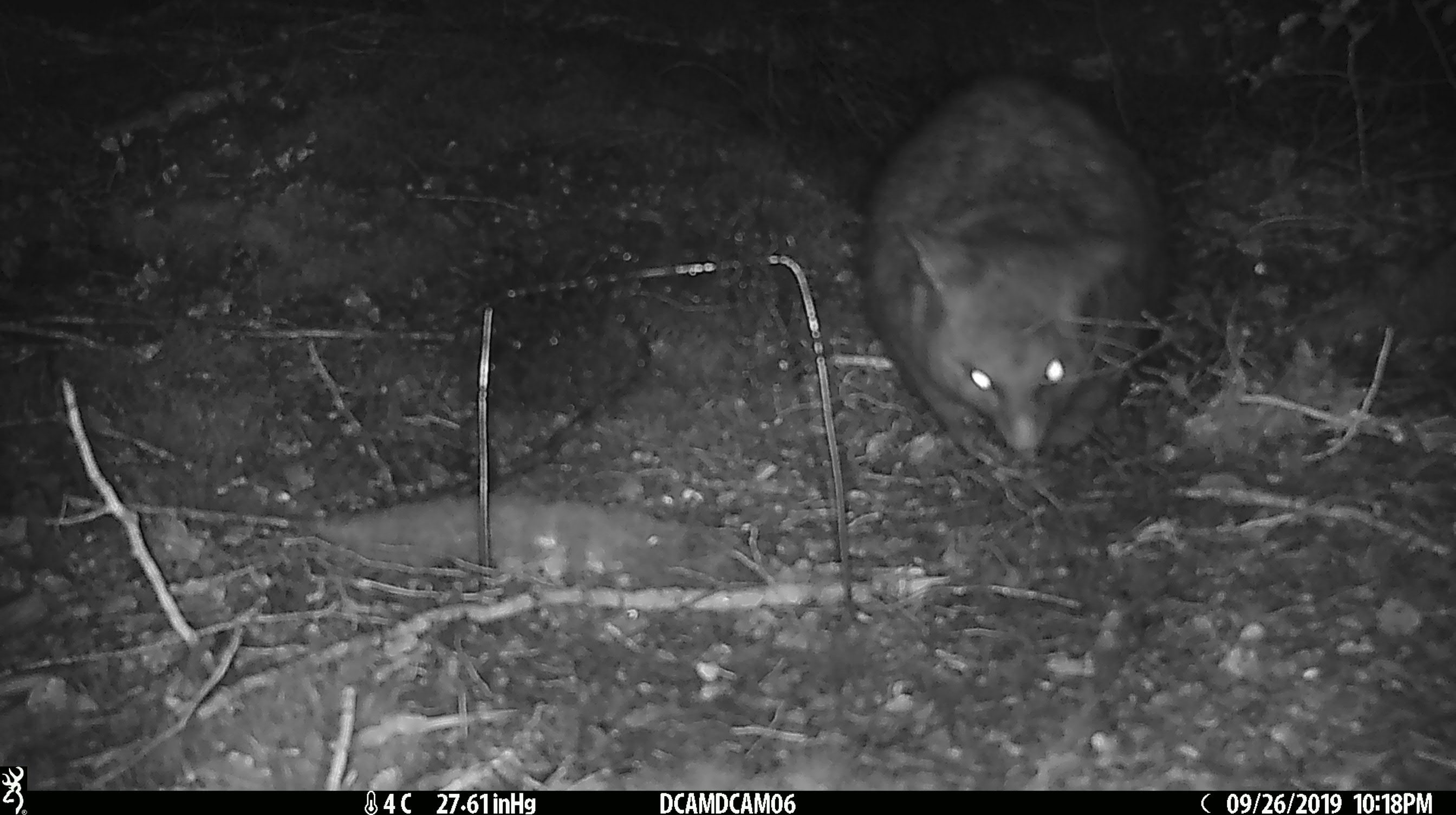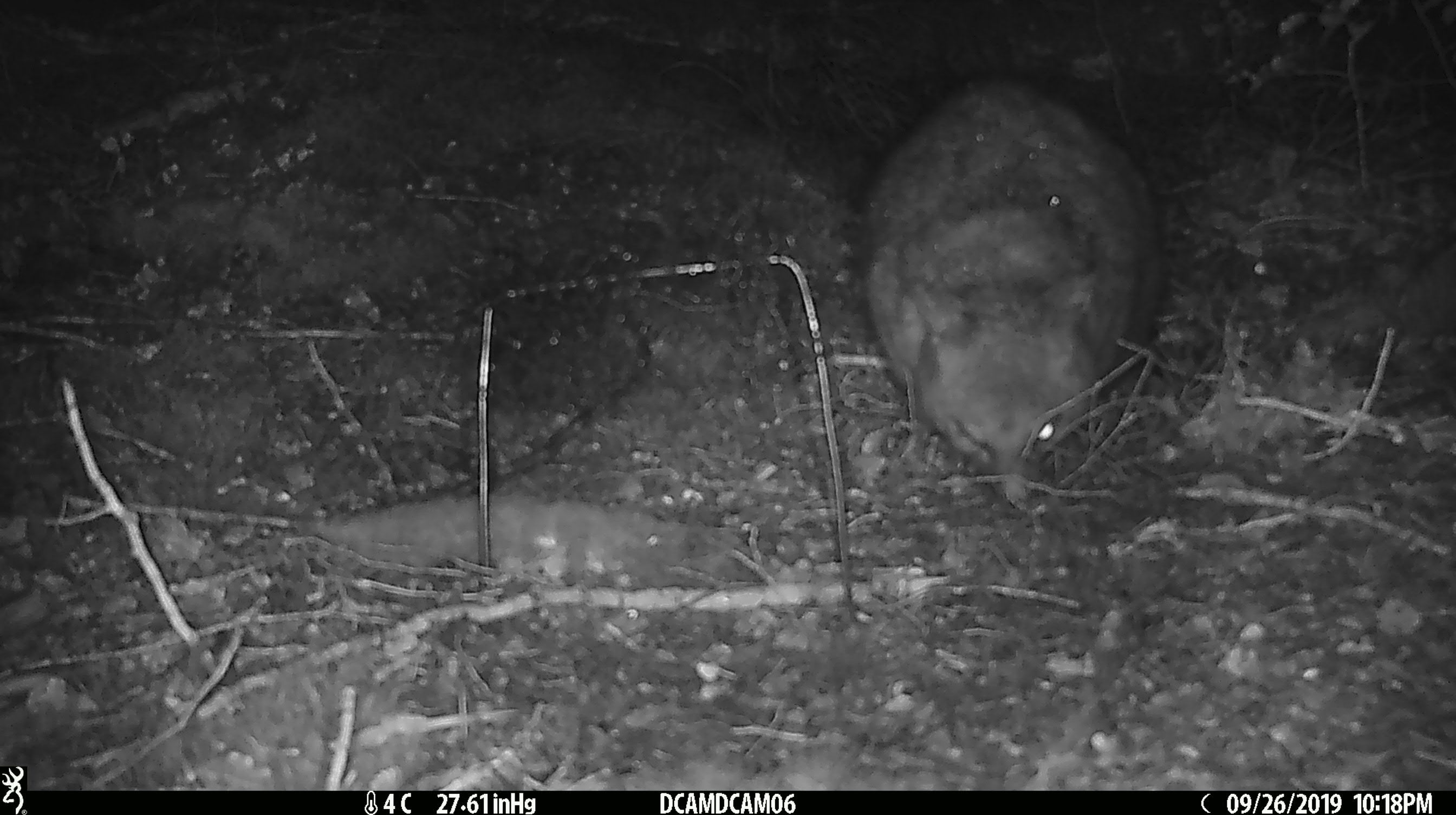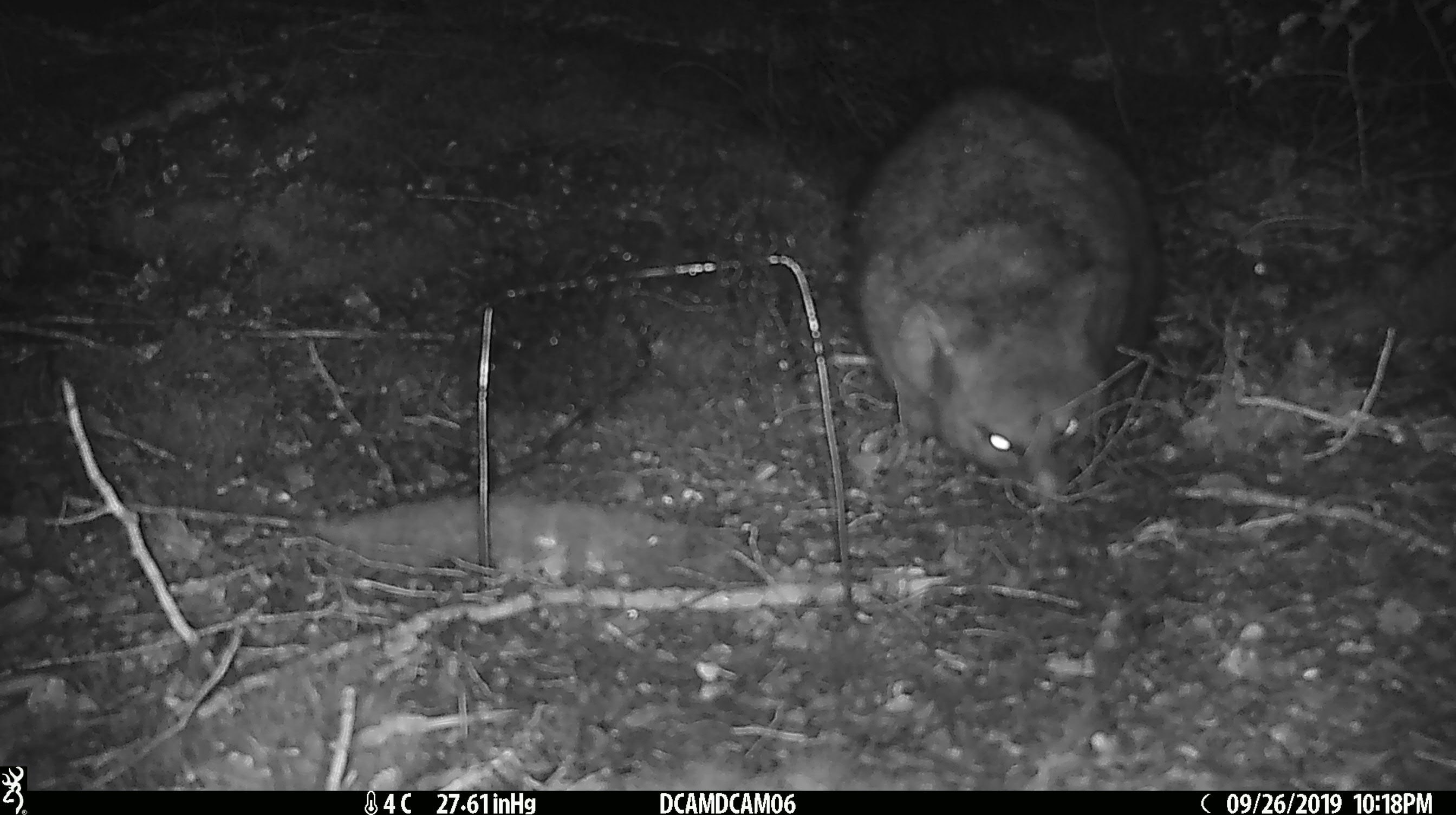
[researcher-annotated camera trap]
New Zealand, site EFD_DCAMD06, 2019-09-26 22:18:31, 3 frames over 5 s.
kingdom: Animalia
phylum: Chordata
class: Mammalia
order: Diprotodontia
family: Phalangeridae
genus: Trichosurus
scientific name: Trichosurus vulpecula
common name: common brushtail possum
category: possum